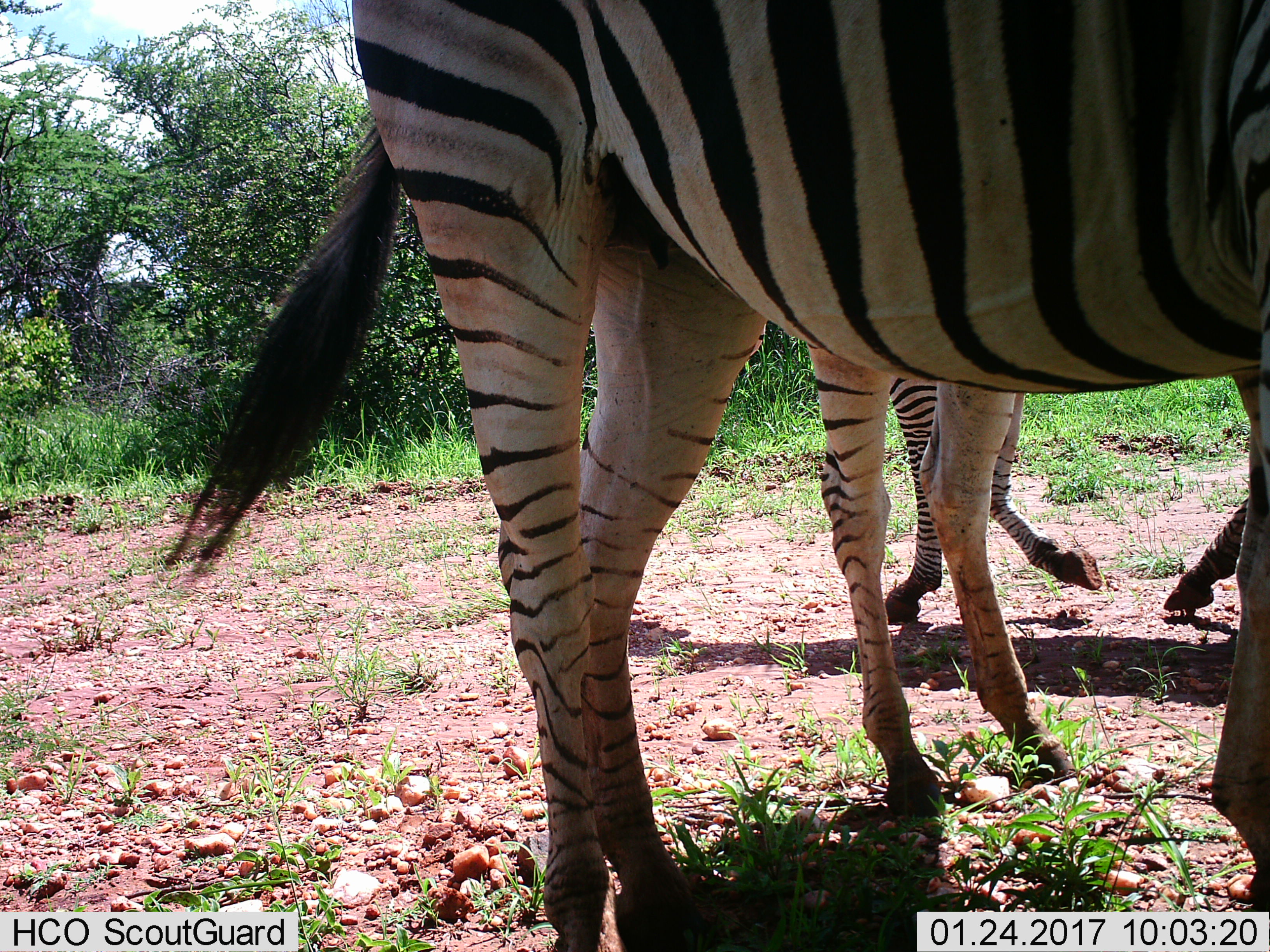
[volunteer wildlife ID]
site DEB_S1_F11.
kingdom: Animalia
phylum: Chordata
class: Mammalia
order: Perissodactyla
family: Equidae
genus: Equus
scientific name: Equus quagga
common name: plains zebra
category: zebraplains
Zebraplains (plains zebra) (Equus quagga), count 3. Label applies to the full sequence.